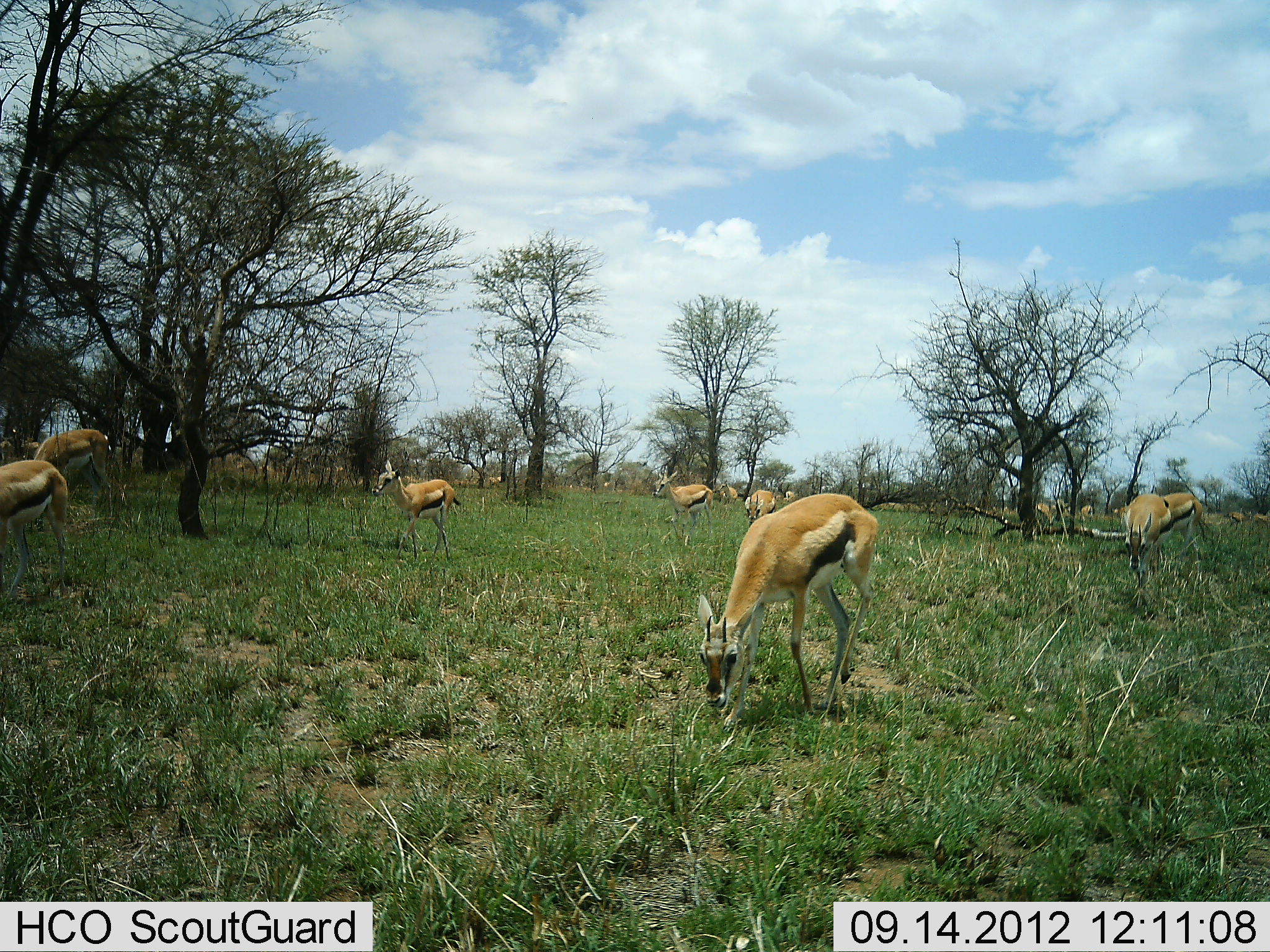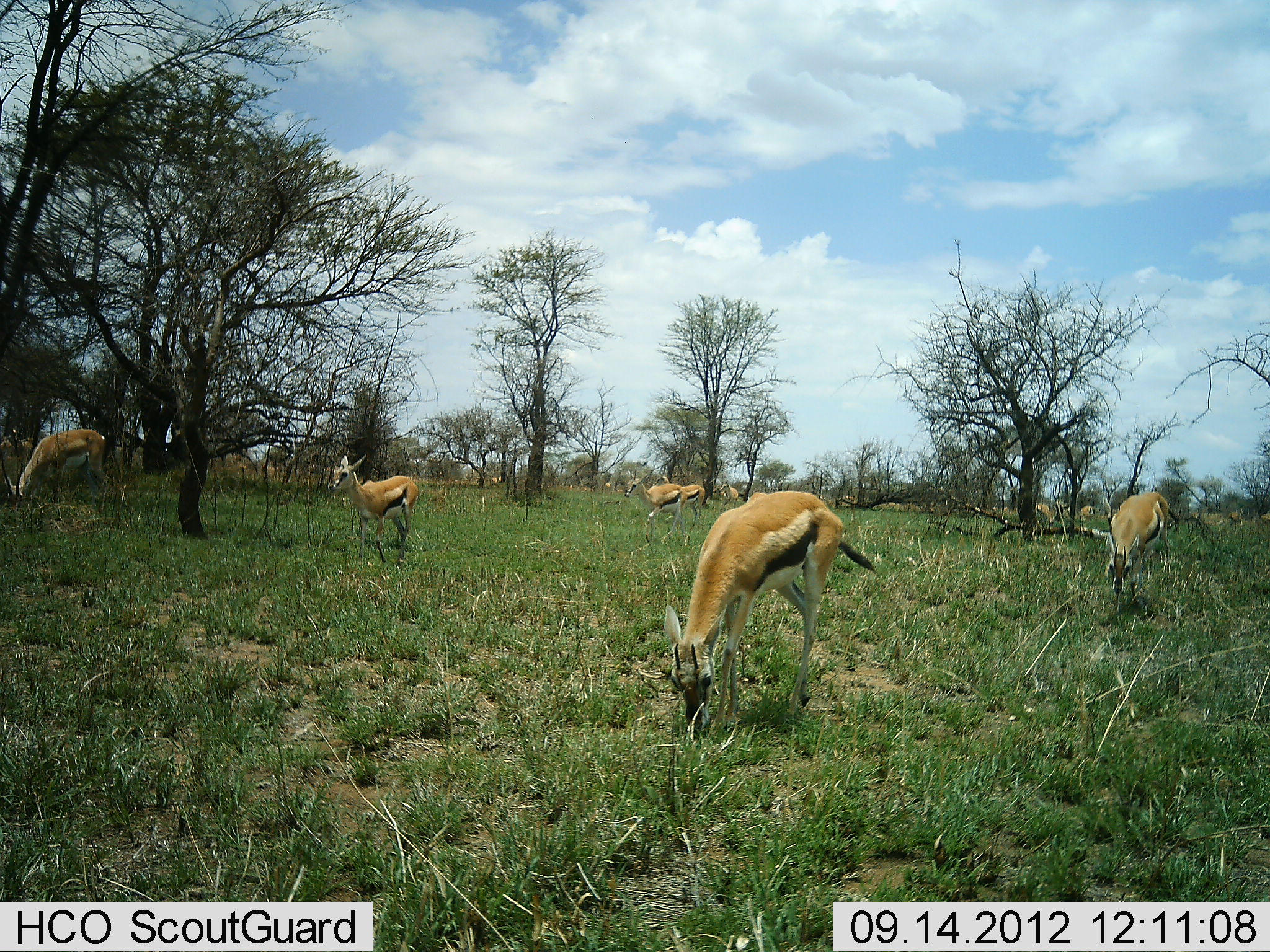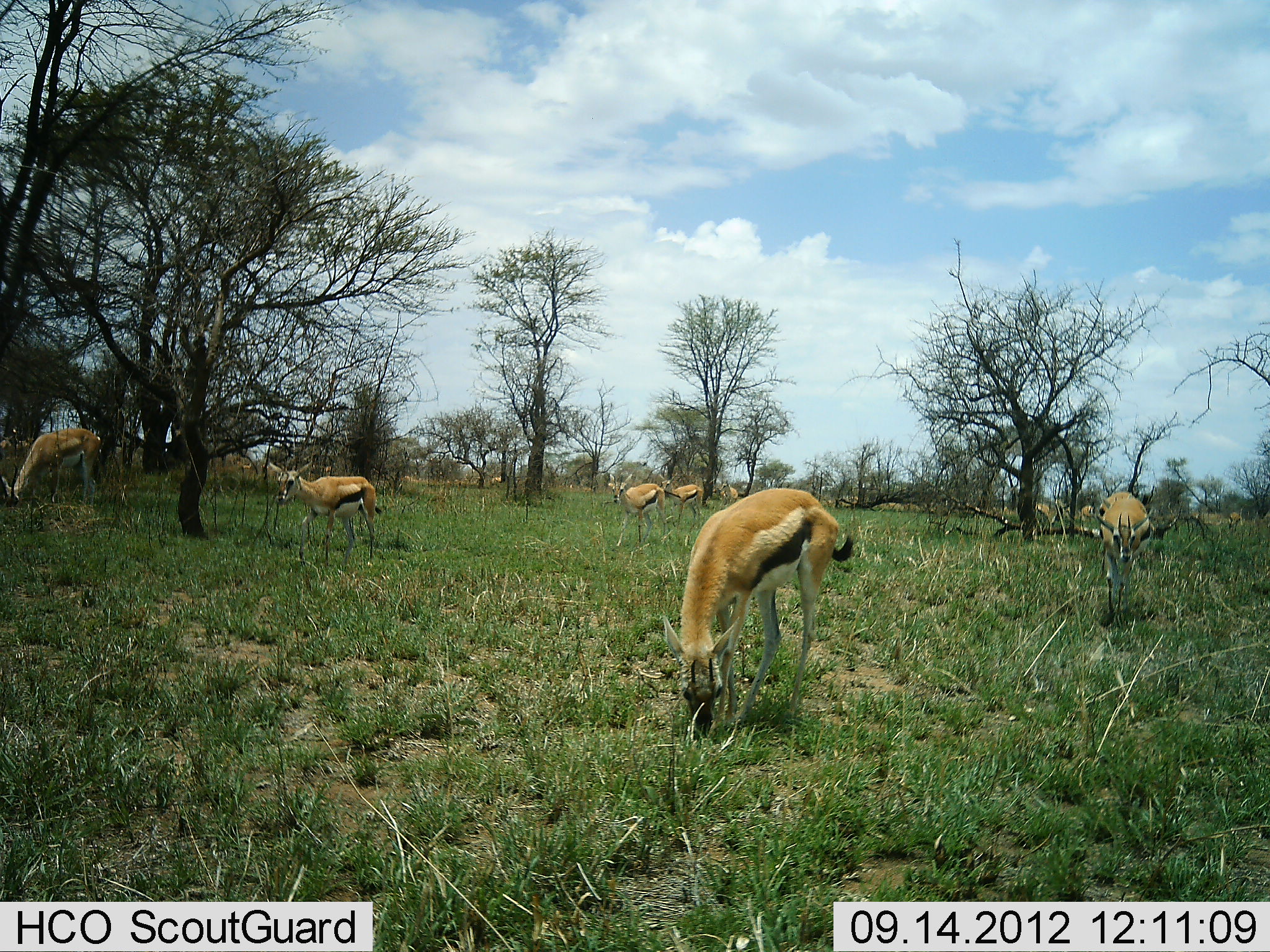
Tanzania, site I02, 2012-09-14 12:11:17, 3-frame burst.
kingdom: Animalia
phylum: Chordata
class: Mammalia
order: Artiodactyla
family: Bovidae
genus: Eudorcas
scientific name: Eudorcas thomsonii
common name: thomson's gazelle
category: gazellethomsons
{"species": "gazellethomsons (thomson's gazelle) (Eudorcas thomsonii)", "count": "11-50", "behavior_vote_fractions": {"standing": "50%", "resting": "0%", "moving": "50%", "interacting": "0%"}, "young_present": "0%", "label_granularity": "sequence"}